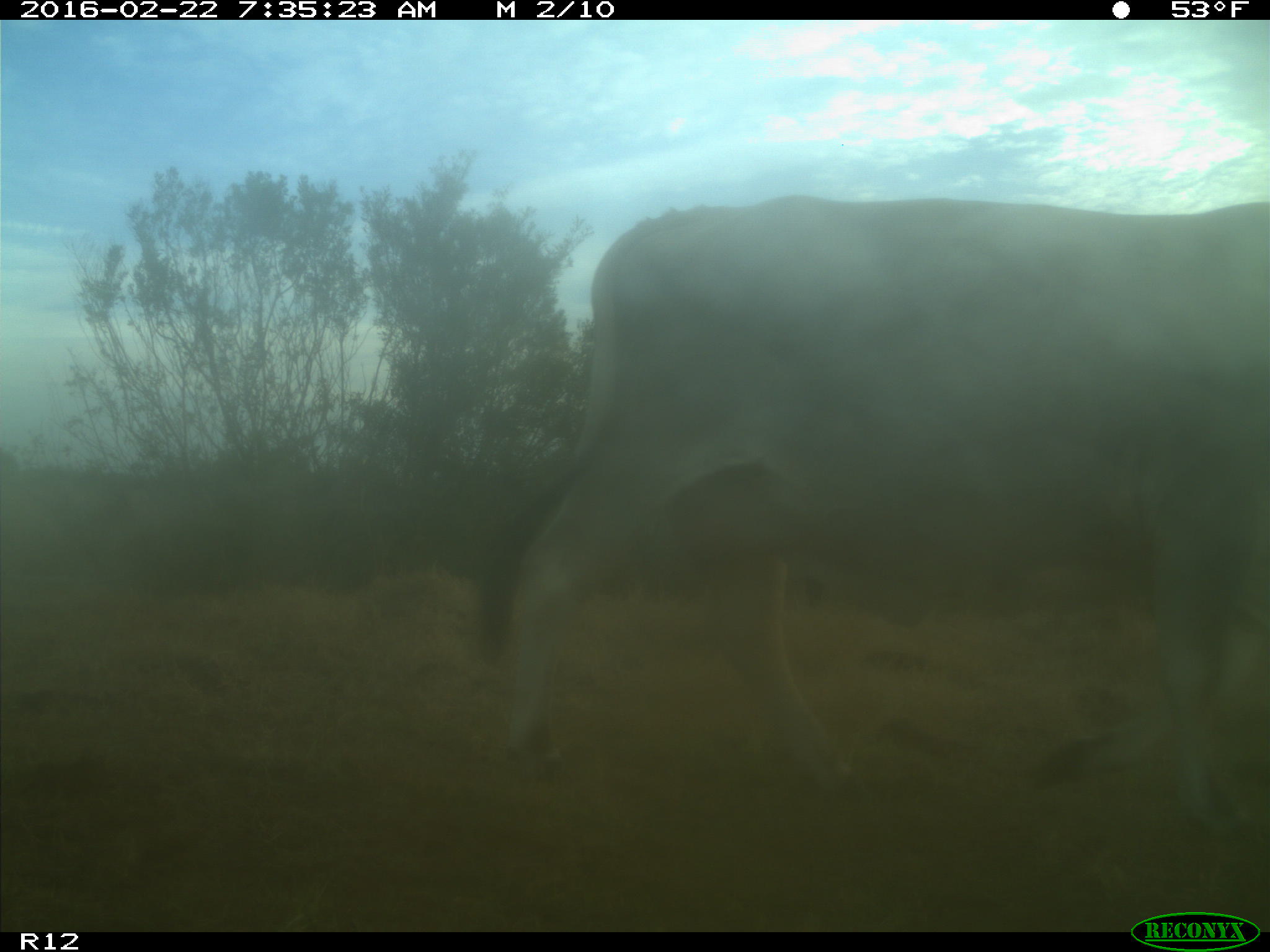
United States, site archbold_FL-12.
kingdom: Animalia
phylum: Chordata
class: Mammalia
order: Artiodactyla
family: Bovidae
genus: Bos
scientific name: Bos taurus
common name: domestic cow